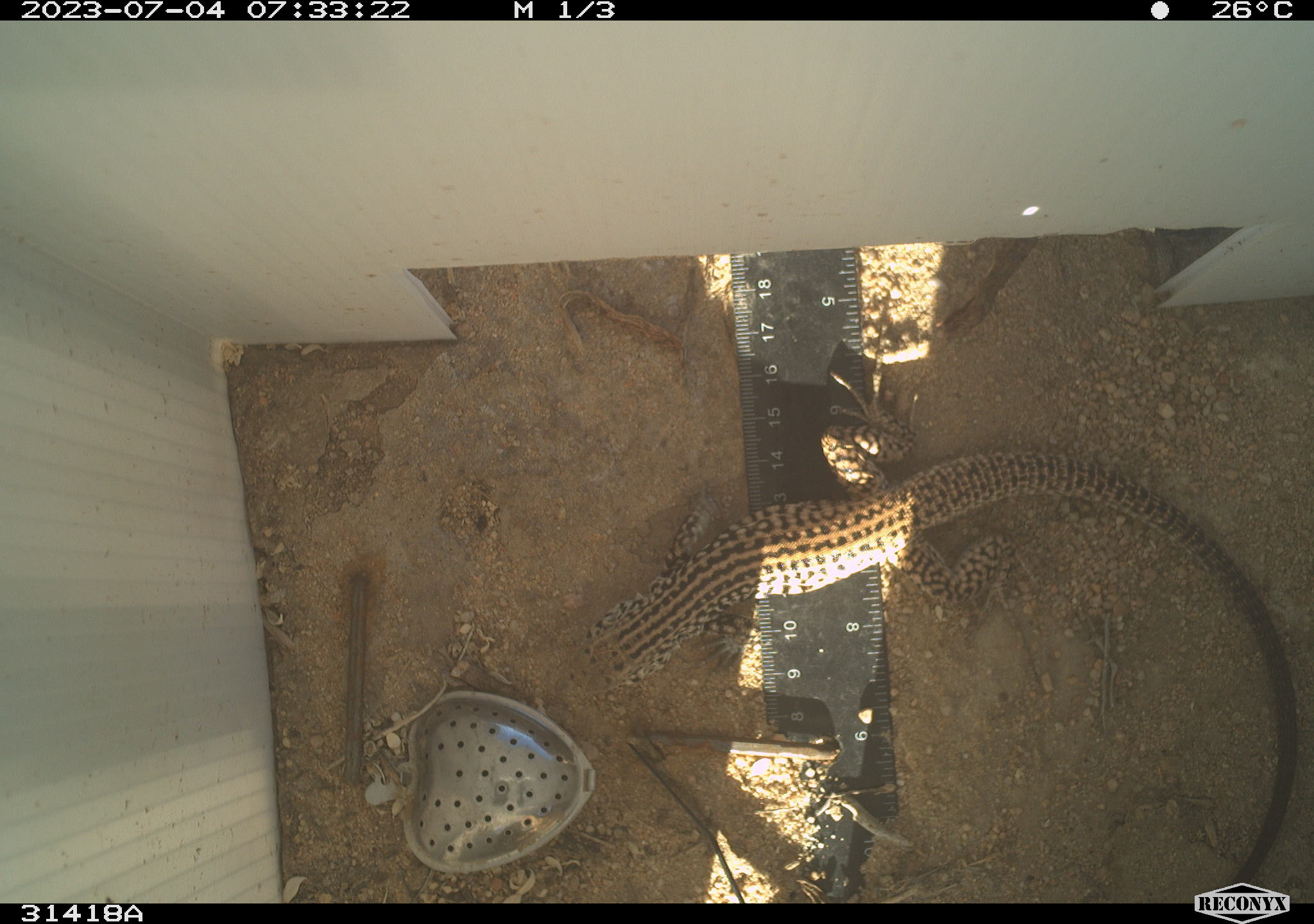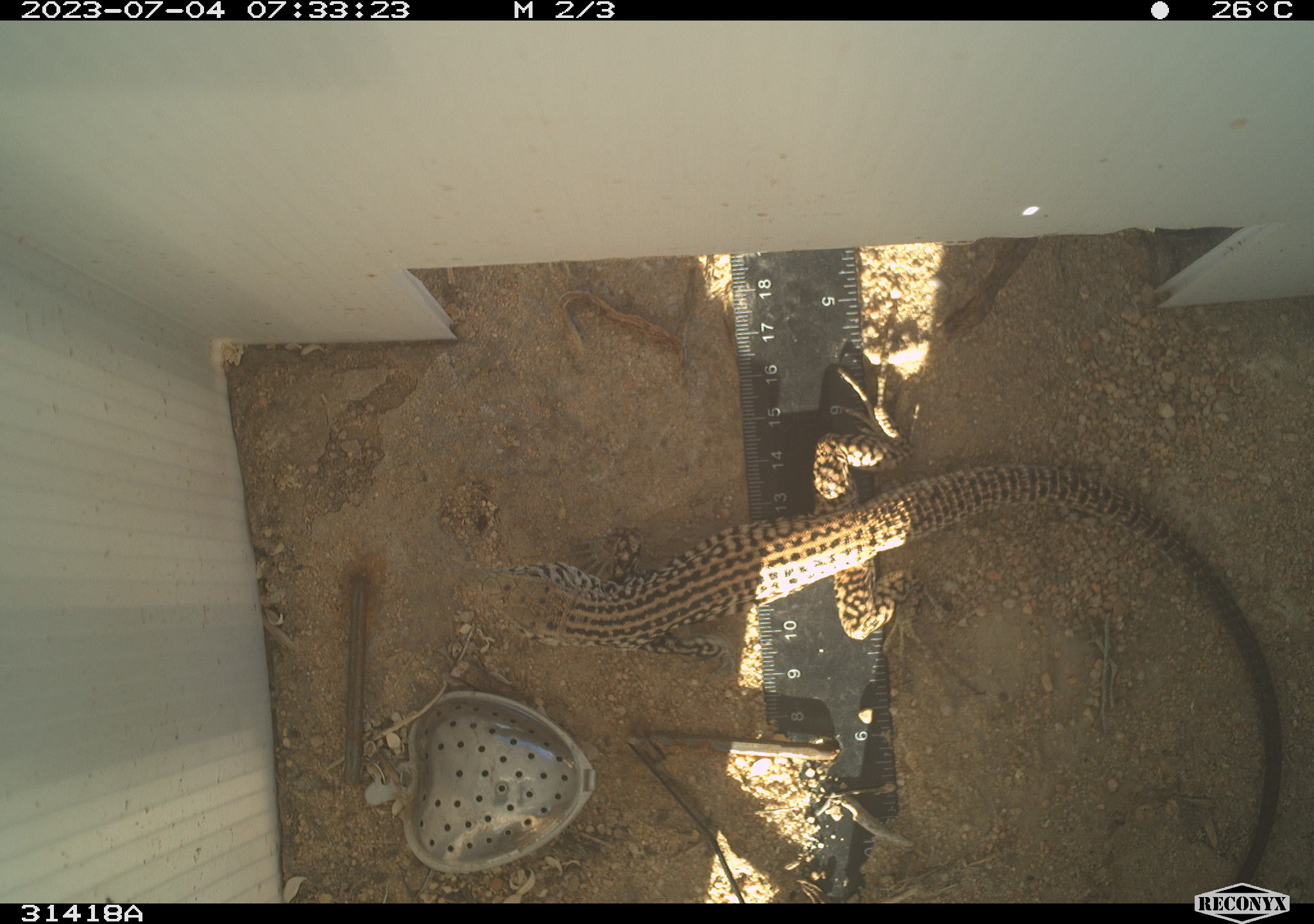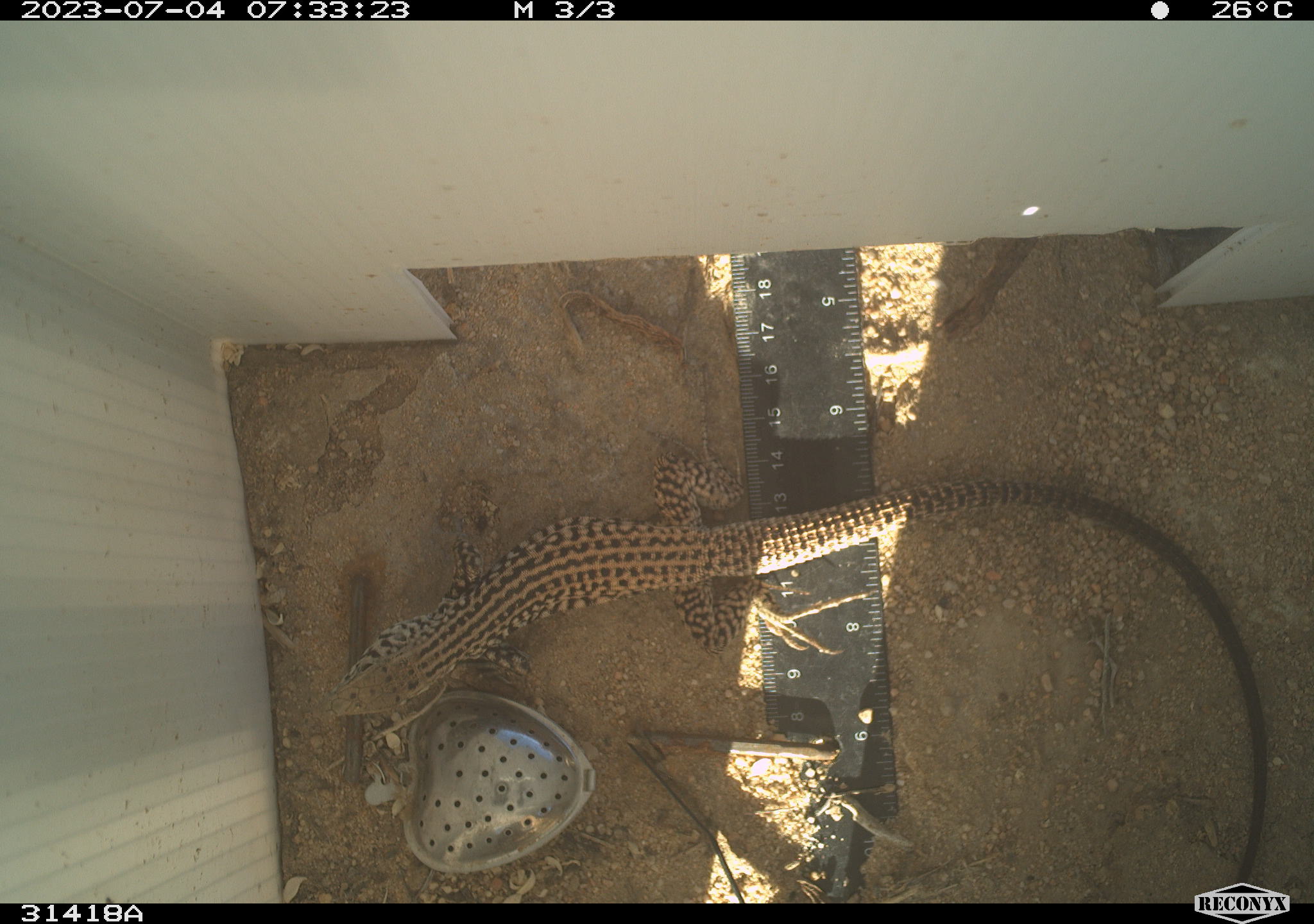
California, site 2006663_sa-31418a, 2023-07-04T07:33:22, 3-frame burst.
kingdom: Animalia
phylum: Chordata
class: Reptilia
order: Squamata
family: Teiidae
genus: Aspidoscelis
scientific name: Aspidoscelis tigris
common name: western whiptail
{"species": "western whiptail (Aspidoscelis tigris)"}